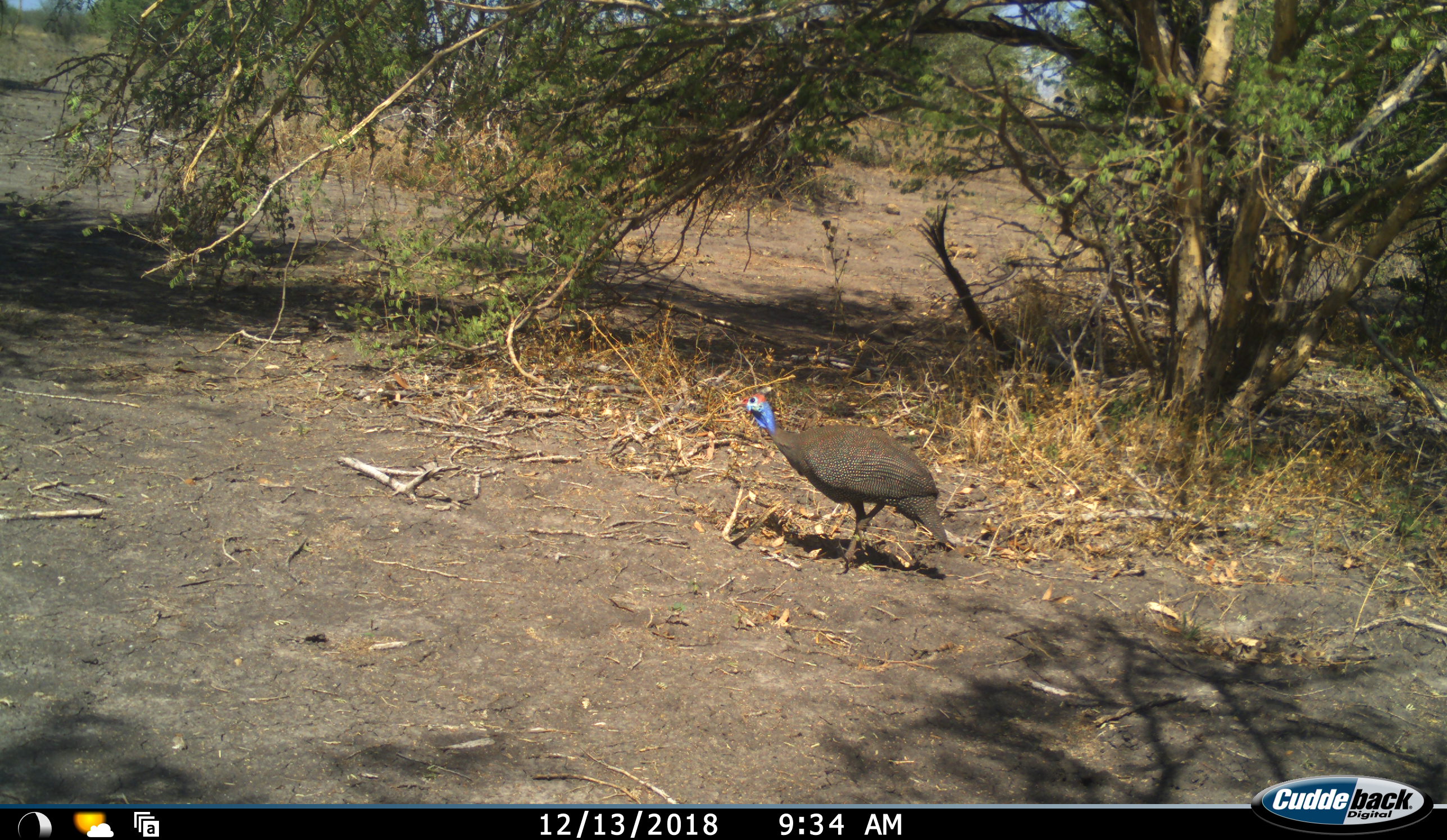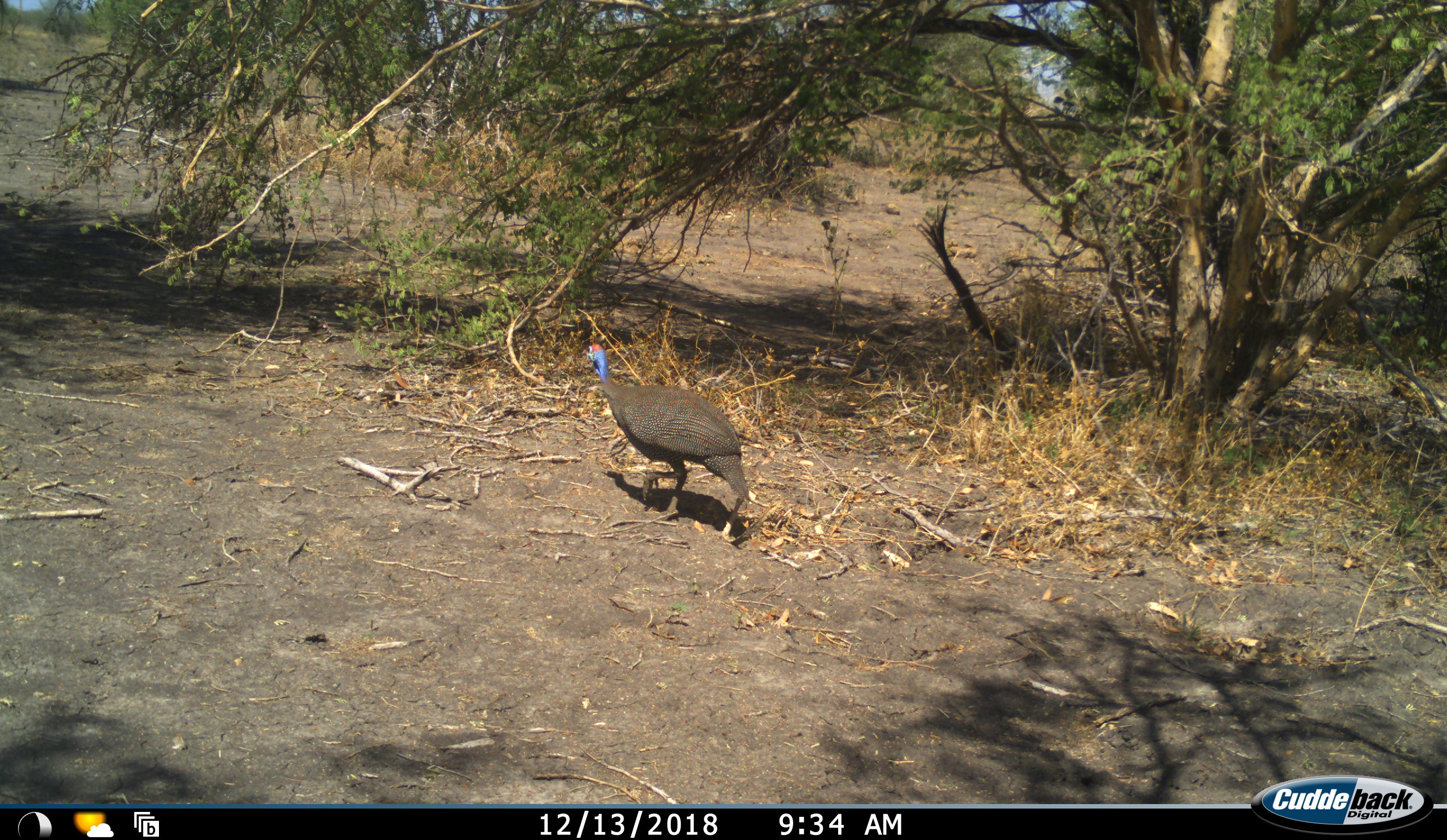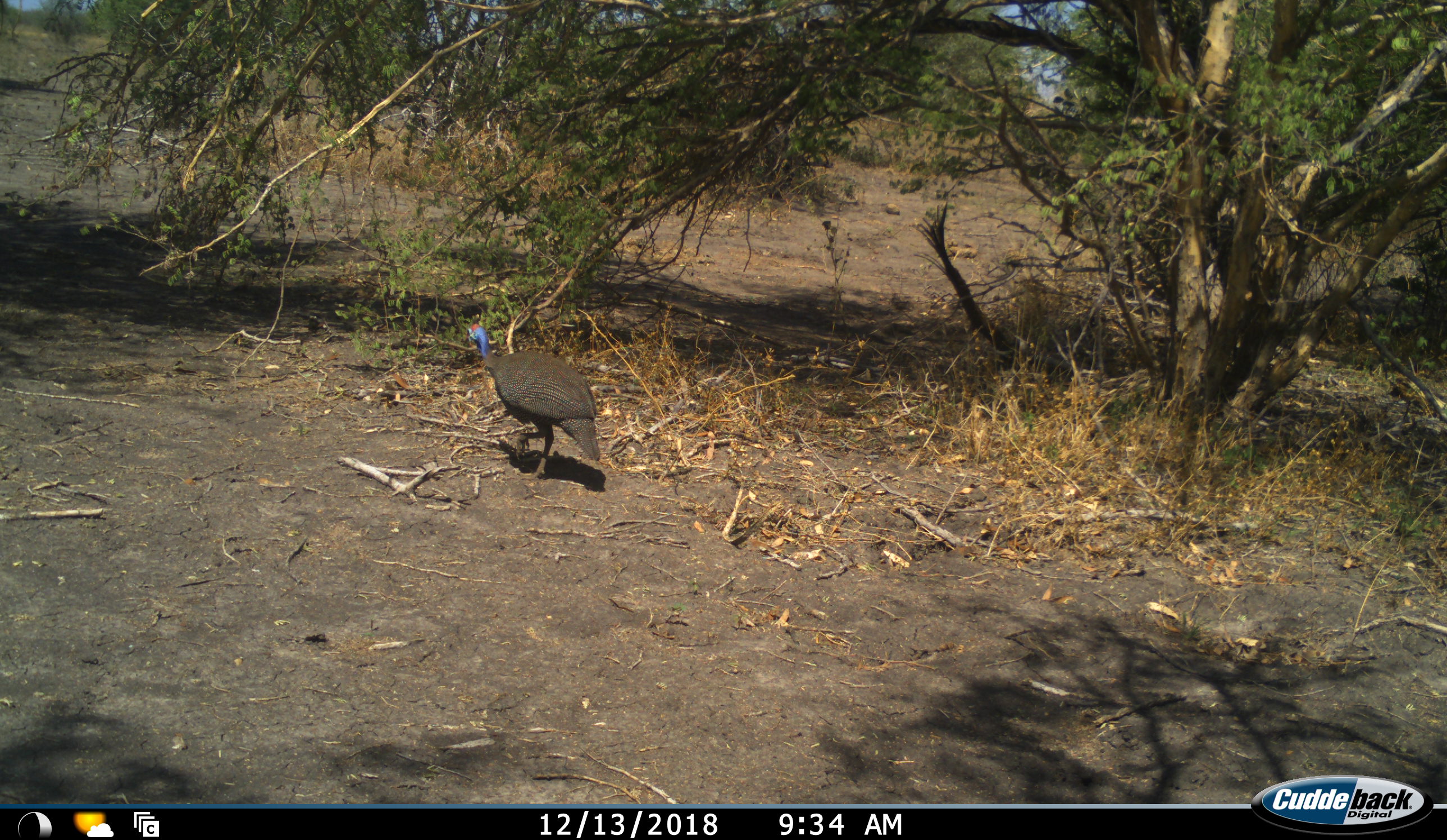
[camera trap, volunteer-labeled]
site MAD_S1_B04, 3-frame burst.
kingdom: Animalia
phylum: Chordata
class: Aves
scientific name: Aves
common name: bird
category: birdother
Birdother (bird) (Aves), count 1. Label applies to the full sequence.